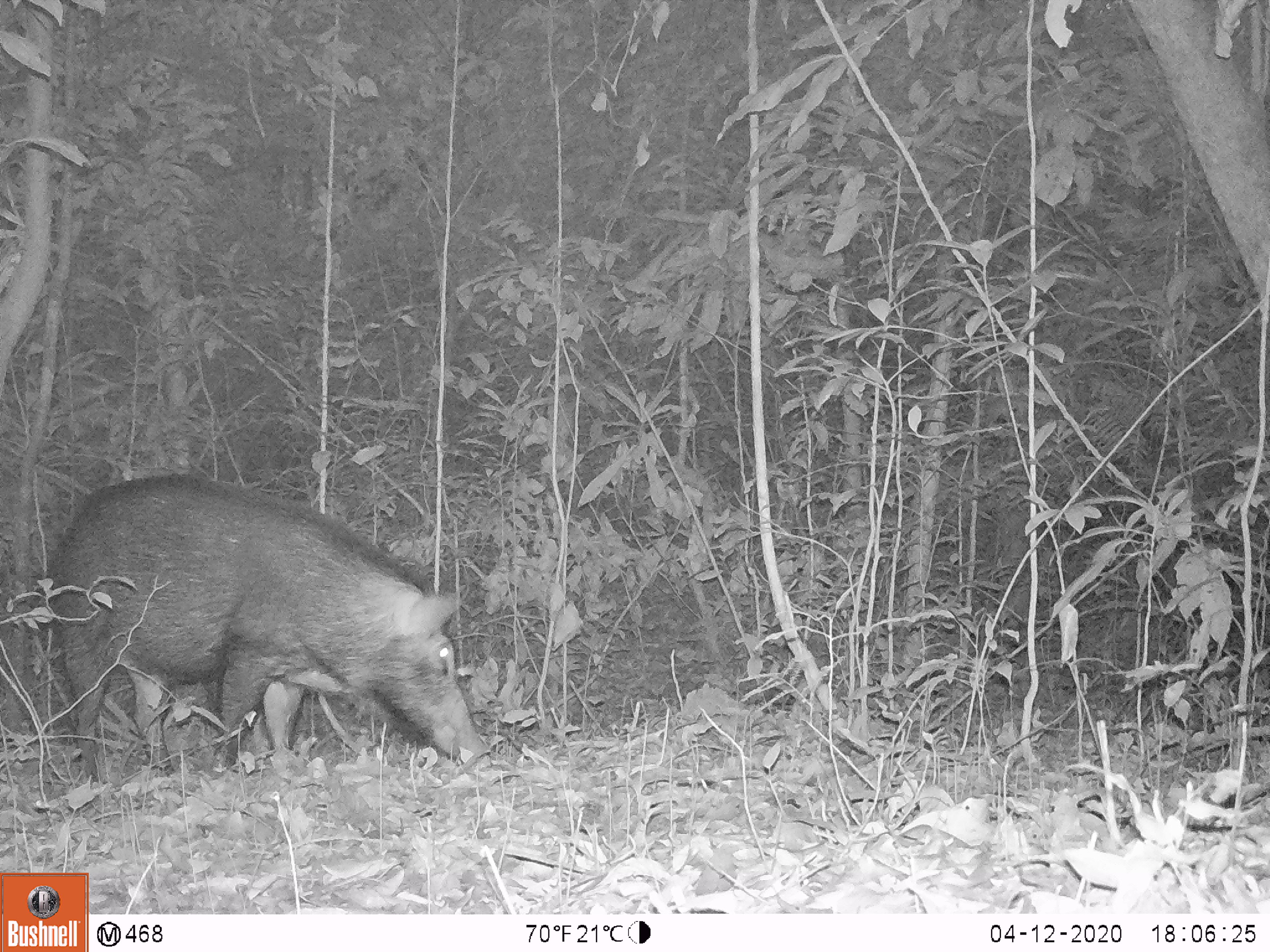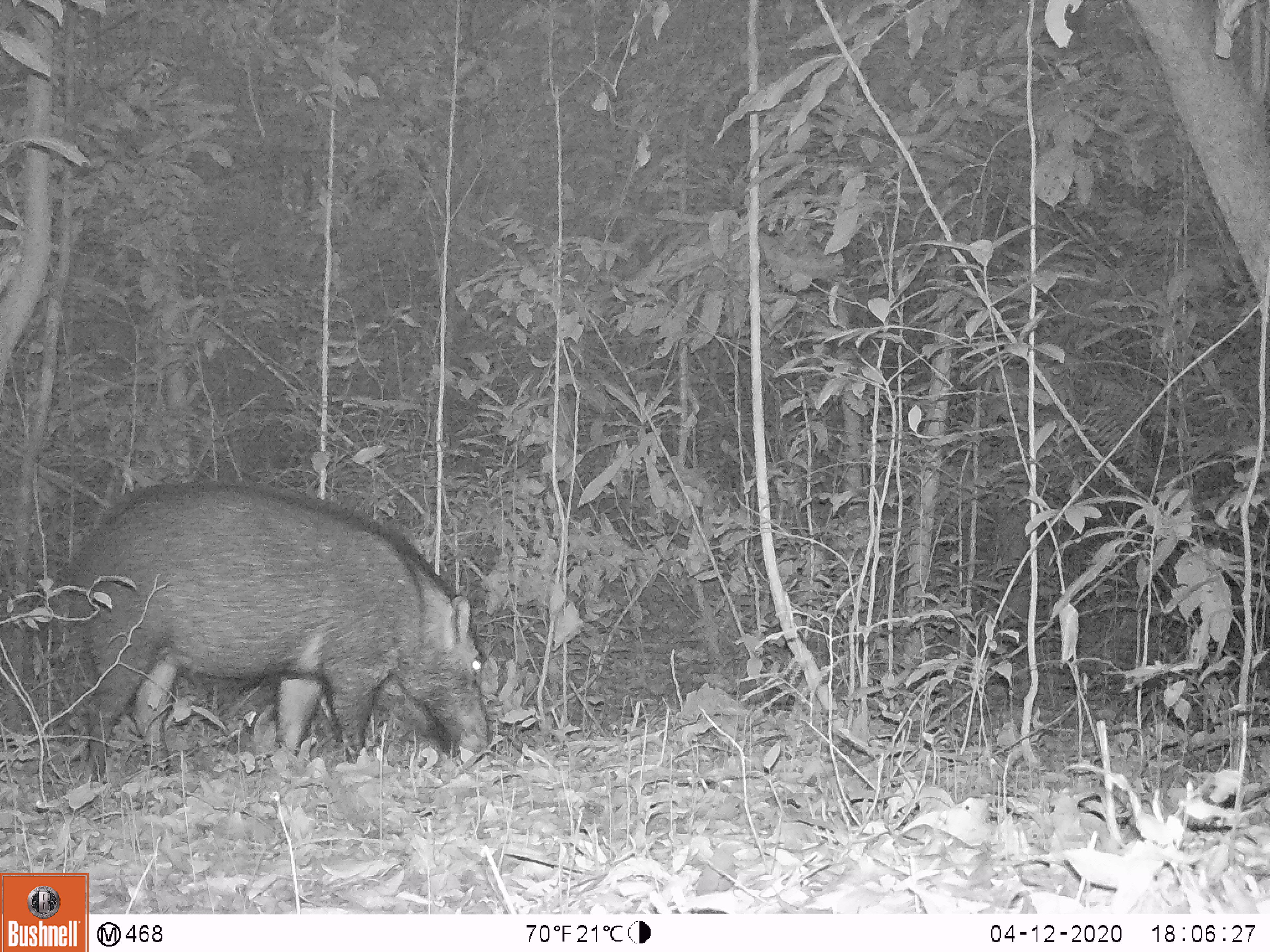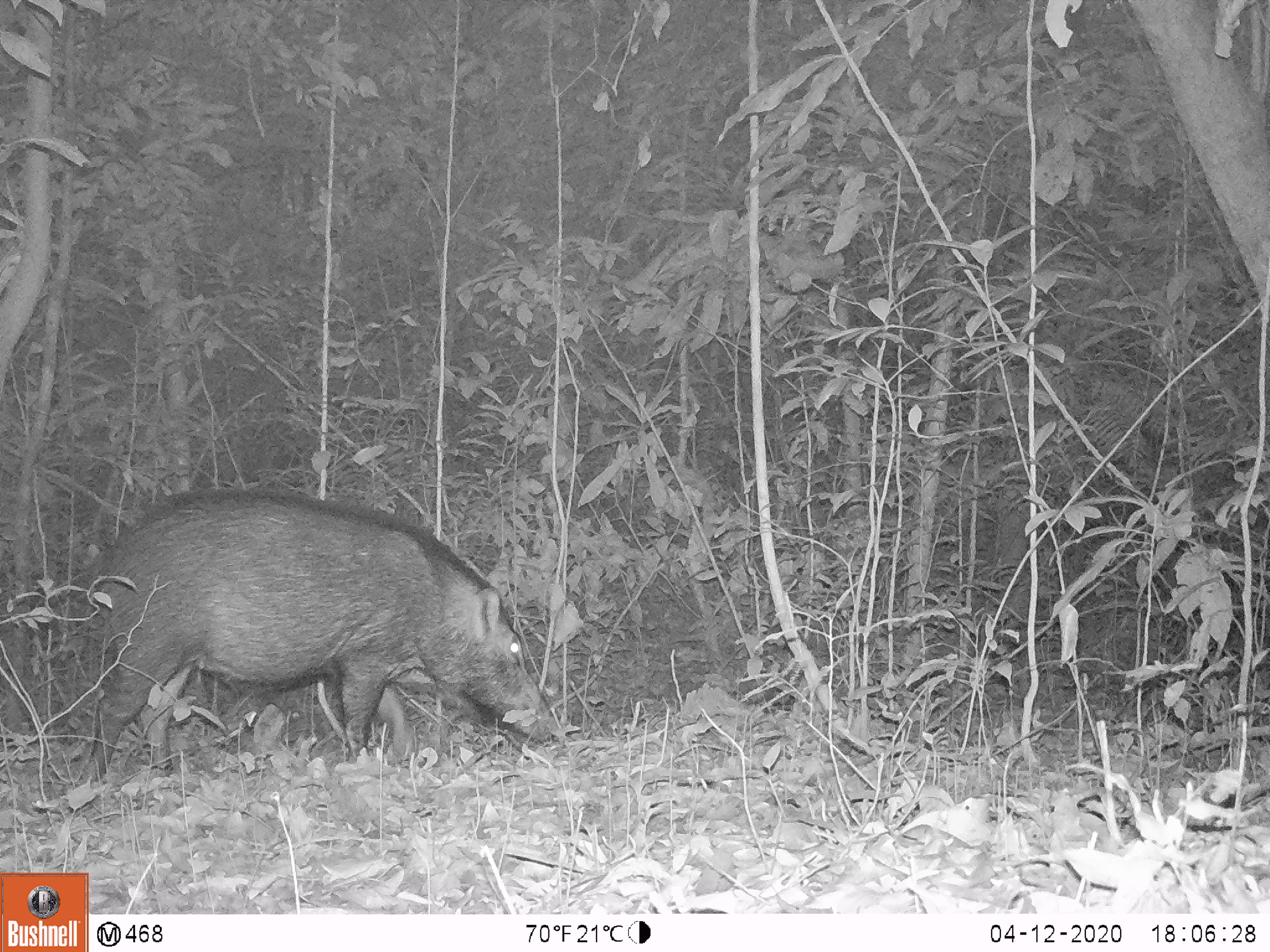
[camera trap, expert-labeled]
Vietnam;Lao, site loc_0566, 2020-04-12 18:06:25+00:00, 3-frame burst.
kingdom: Animalia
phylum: Chordata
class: Mammalia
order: Artiodactyla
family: Suidae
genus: Sus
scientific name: Sus scrofa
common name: eurasian wild pig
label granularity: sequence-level